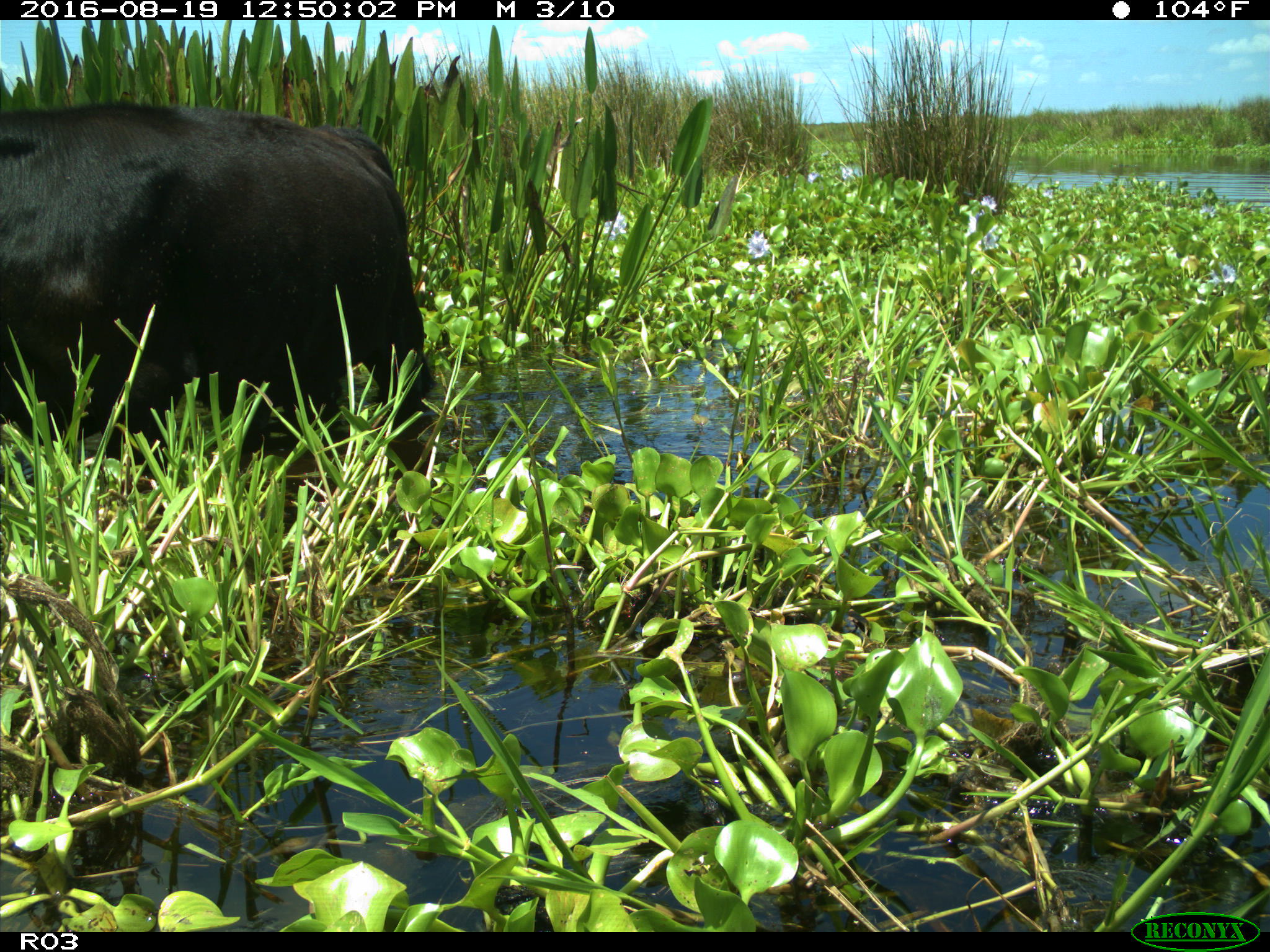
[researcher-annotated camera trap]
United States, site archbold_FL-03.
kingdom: Animalia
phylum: Chordata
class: Mammalia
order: Artiodactyla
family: Bovidae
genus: Bos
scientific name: Bos taurus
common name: domestic cow